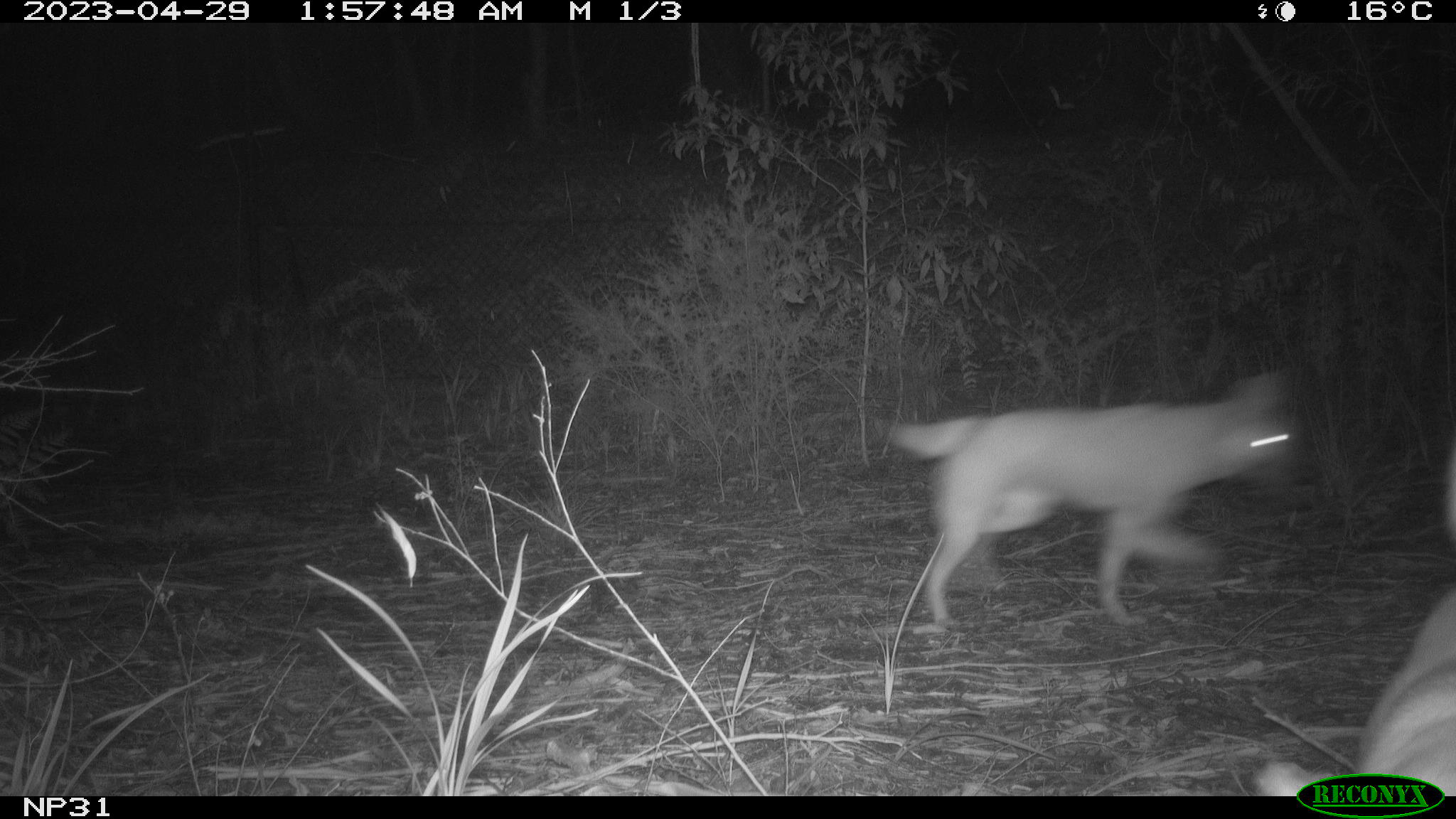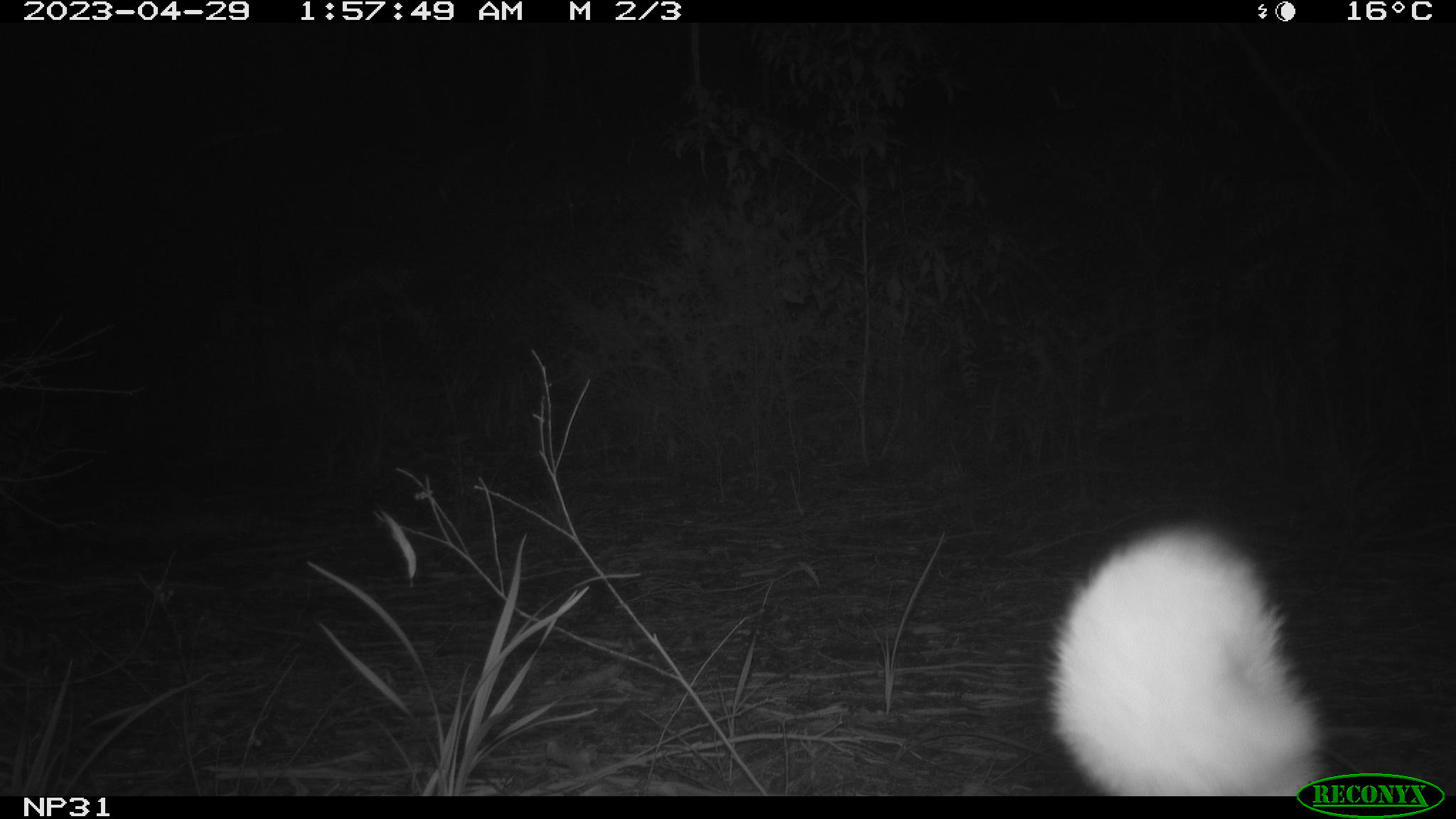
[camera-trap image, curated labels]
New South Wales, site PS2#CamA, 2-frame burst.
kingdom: Animalia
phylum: Chordata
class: Mammalia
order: Carnivora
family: Canidae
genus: Canis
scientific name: Canis familiaris dingo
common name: dingo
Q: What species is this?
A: Dingo (Canis familiaris dingo).